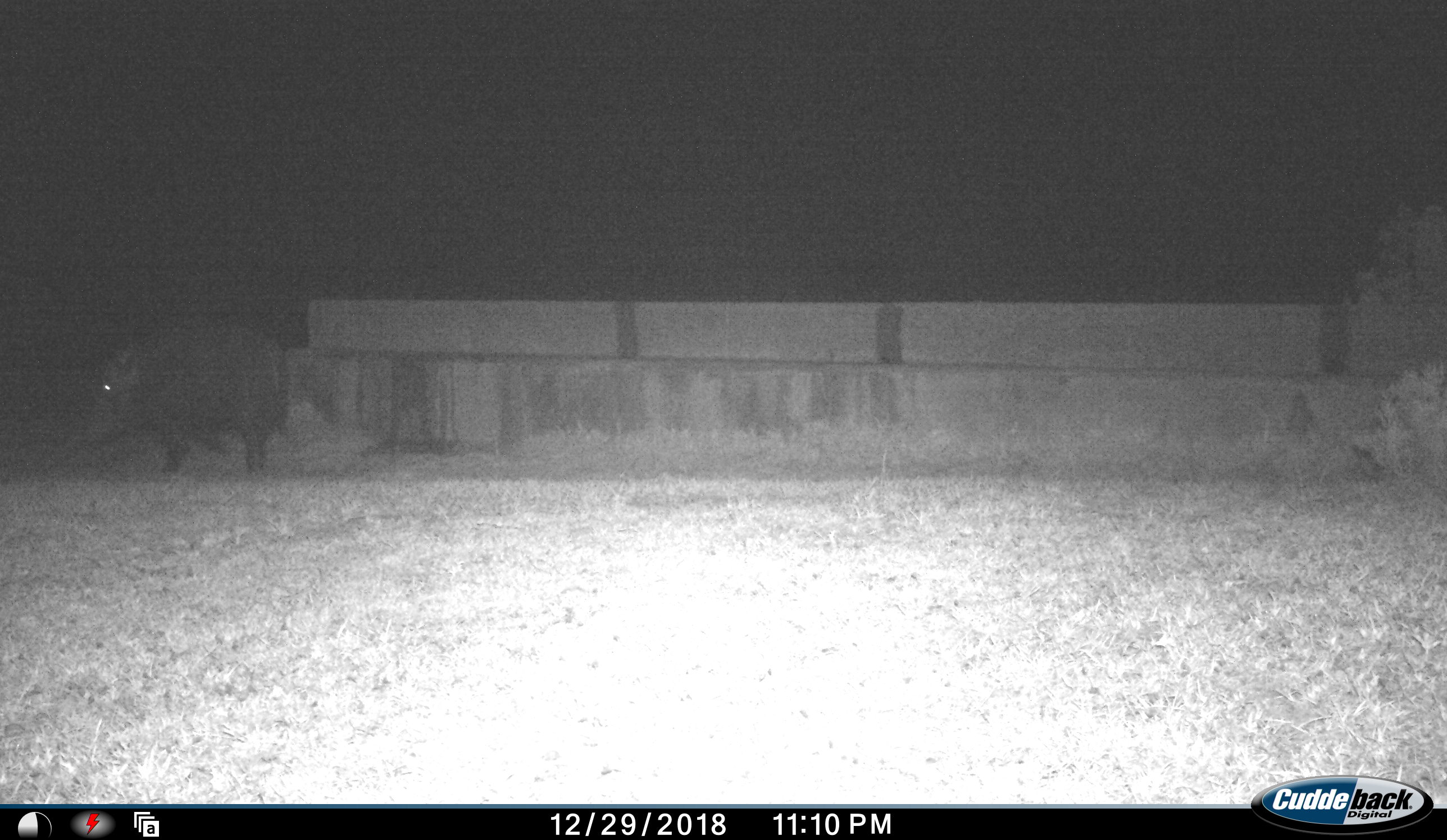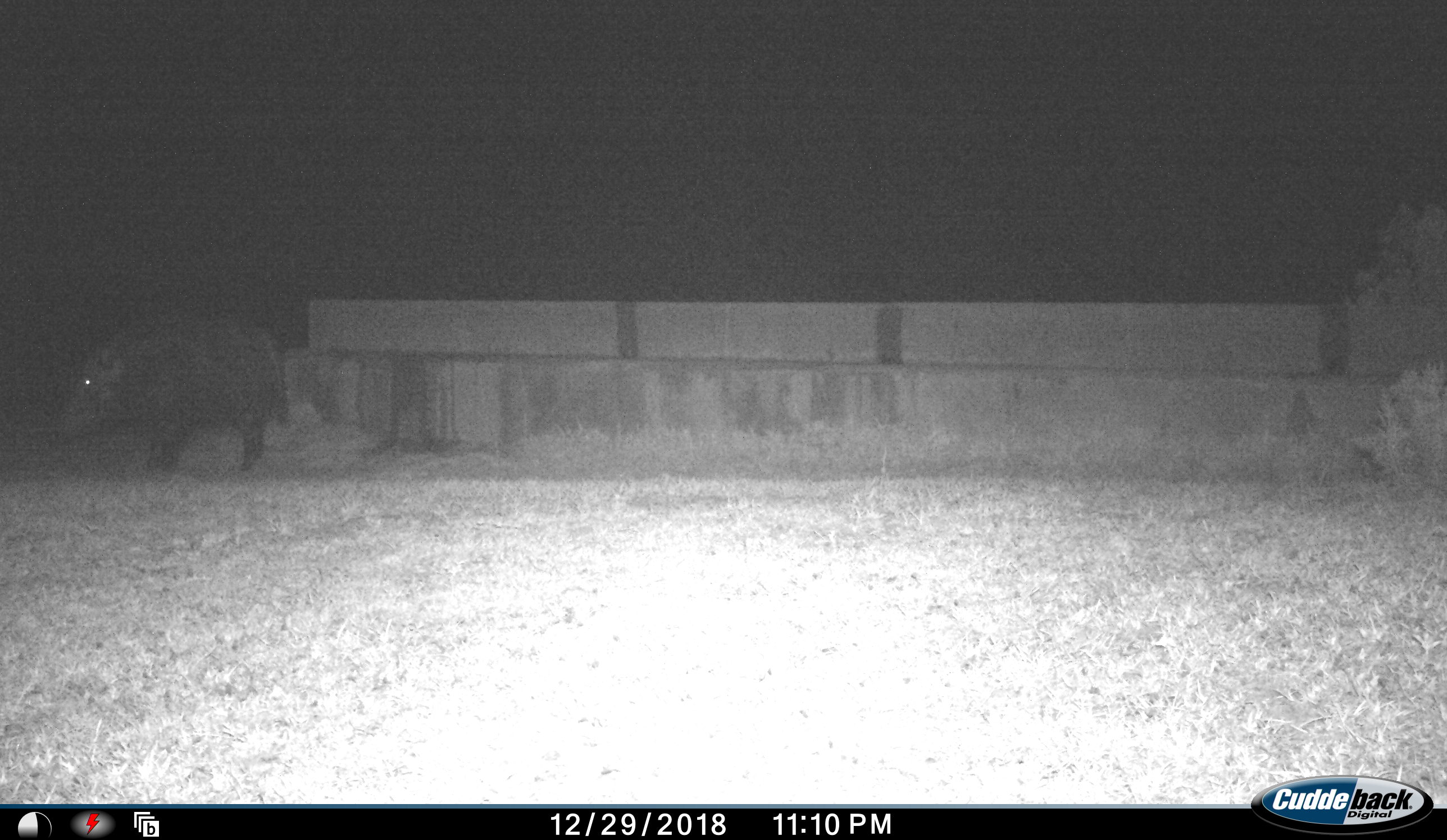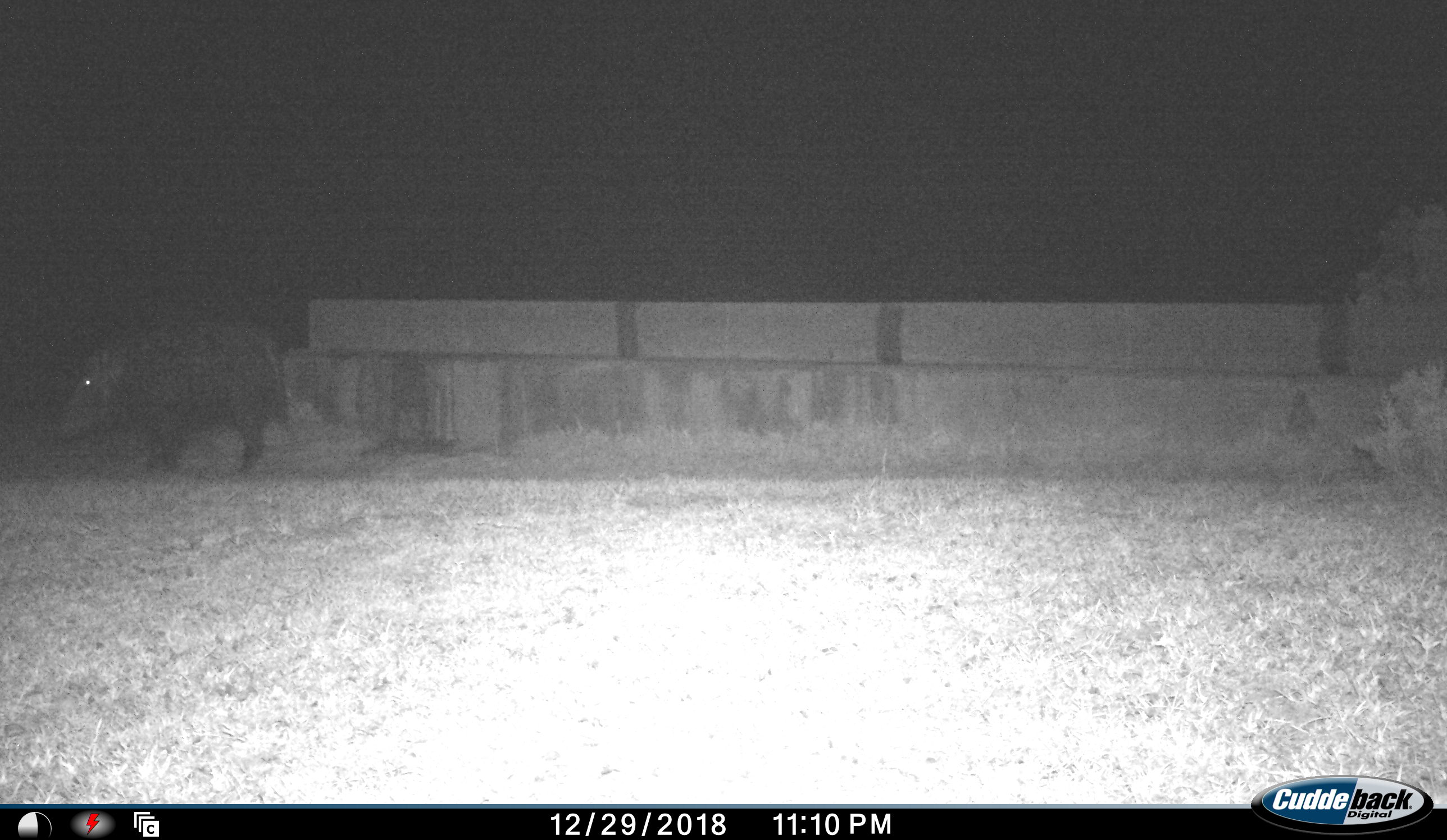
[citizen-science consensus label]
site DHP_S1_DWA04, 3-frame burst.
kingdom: Animalia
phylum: Chordata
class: Mammalia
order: Artiodactyla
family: Suidae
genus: Potamochoerus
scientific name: Potamochoerus larvatus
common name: bushpig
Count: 1.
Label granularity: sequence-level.